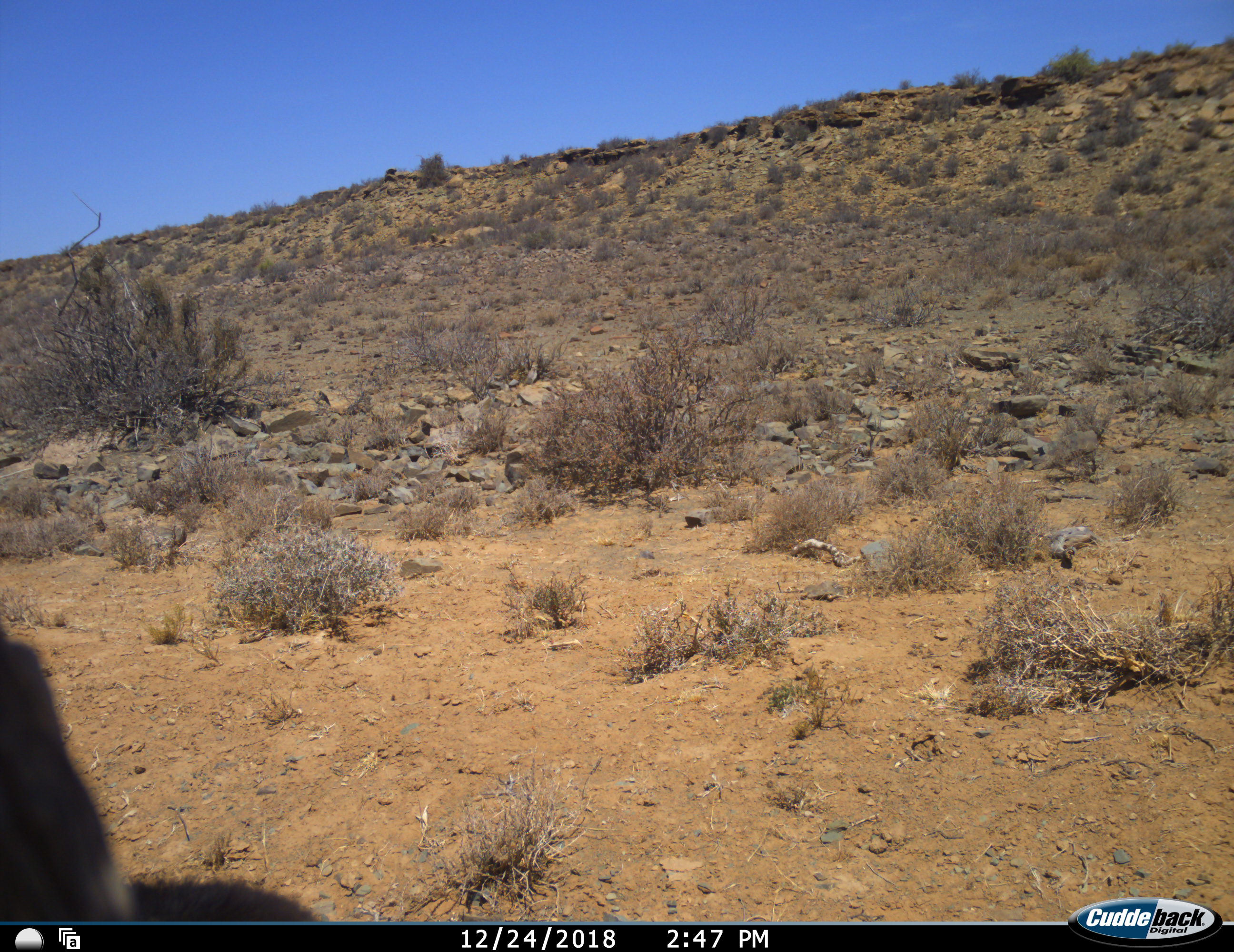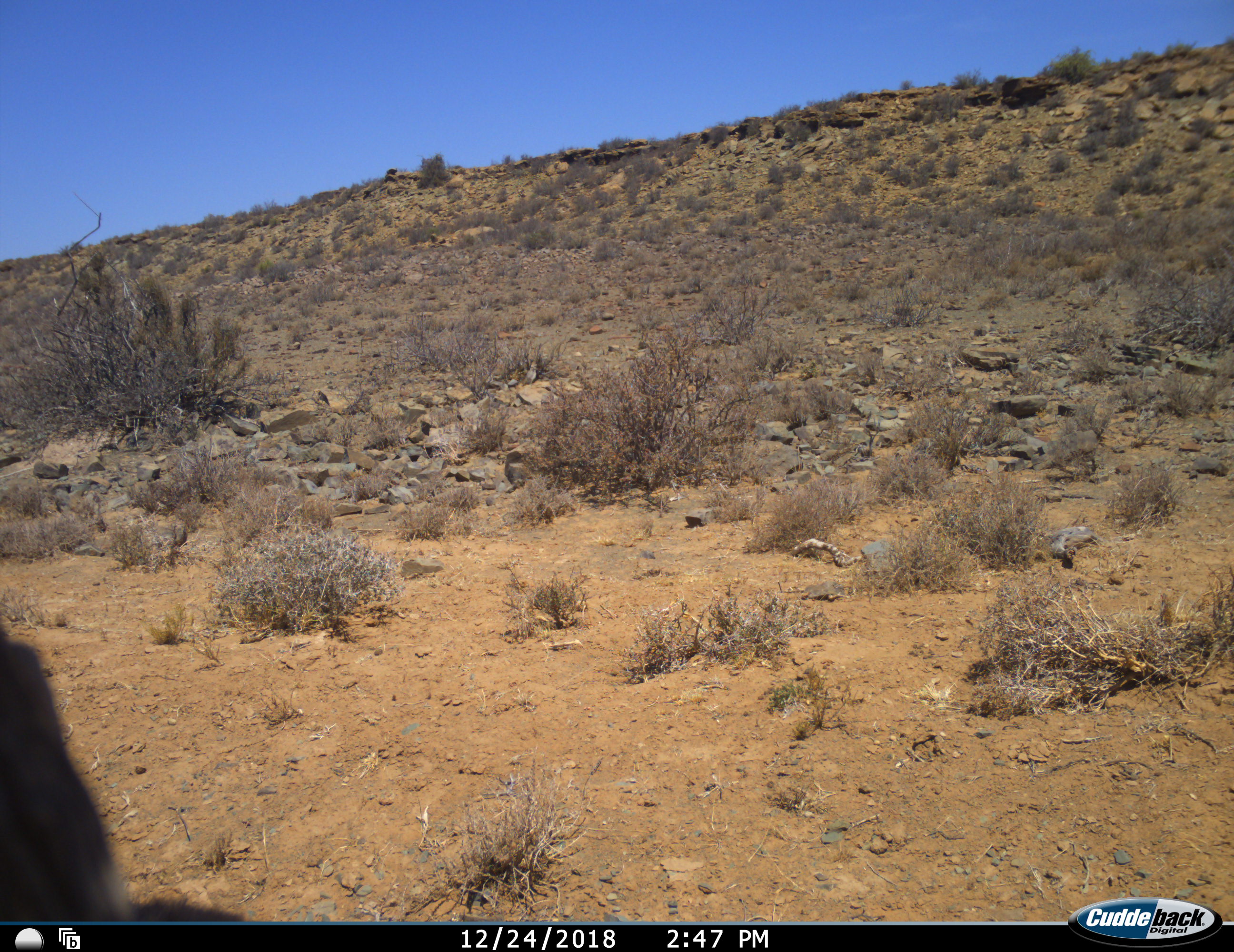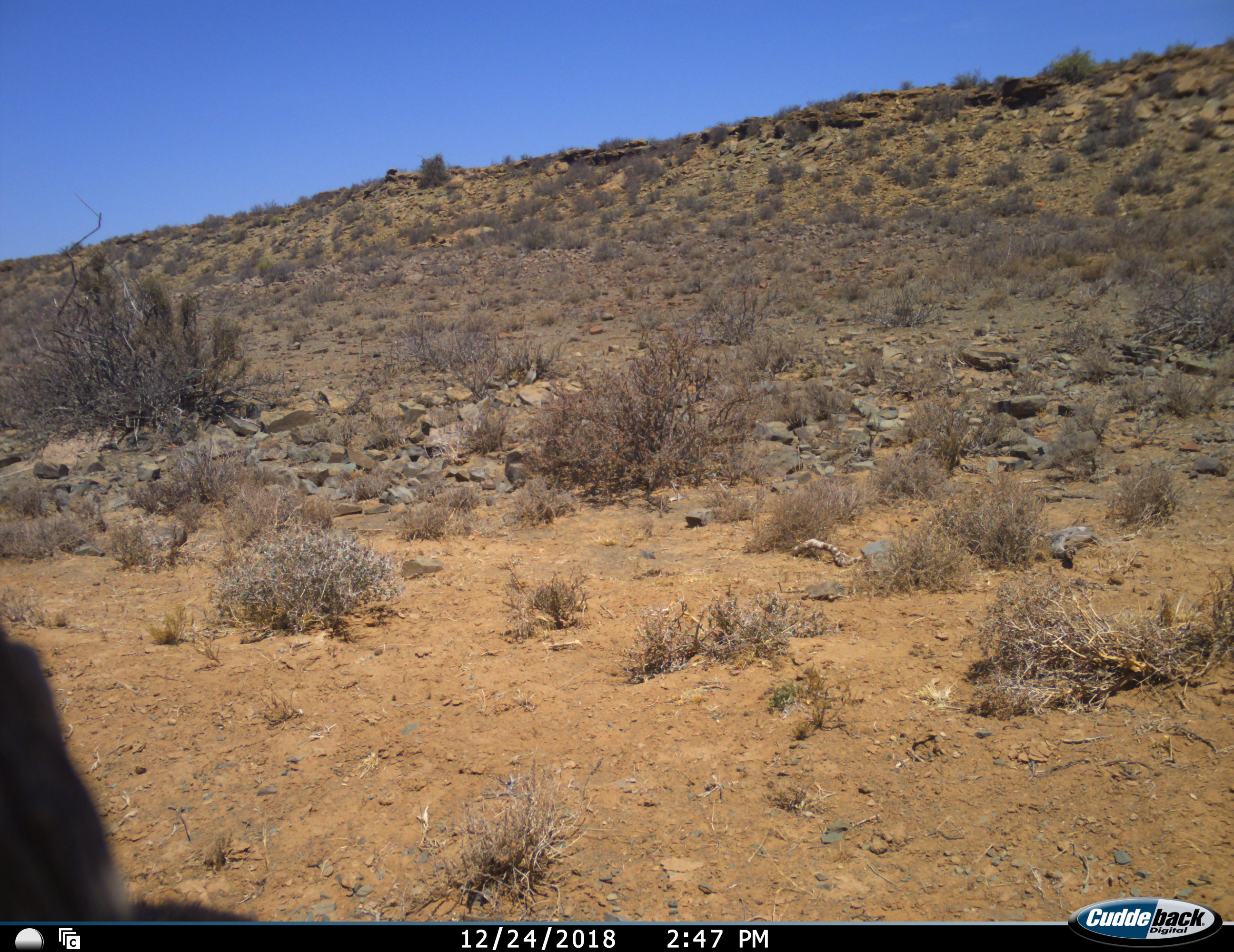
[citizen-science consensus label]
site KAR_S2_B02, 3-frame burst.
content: unidentified animal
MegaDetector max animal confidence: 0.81